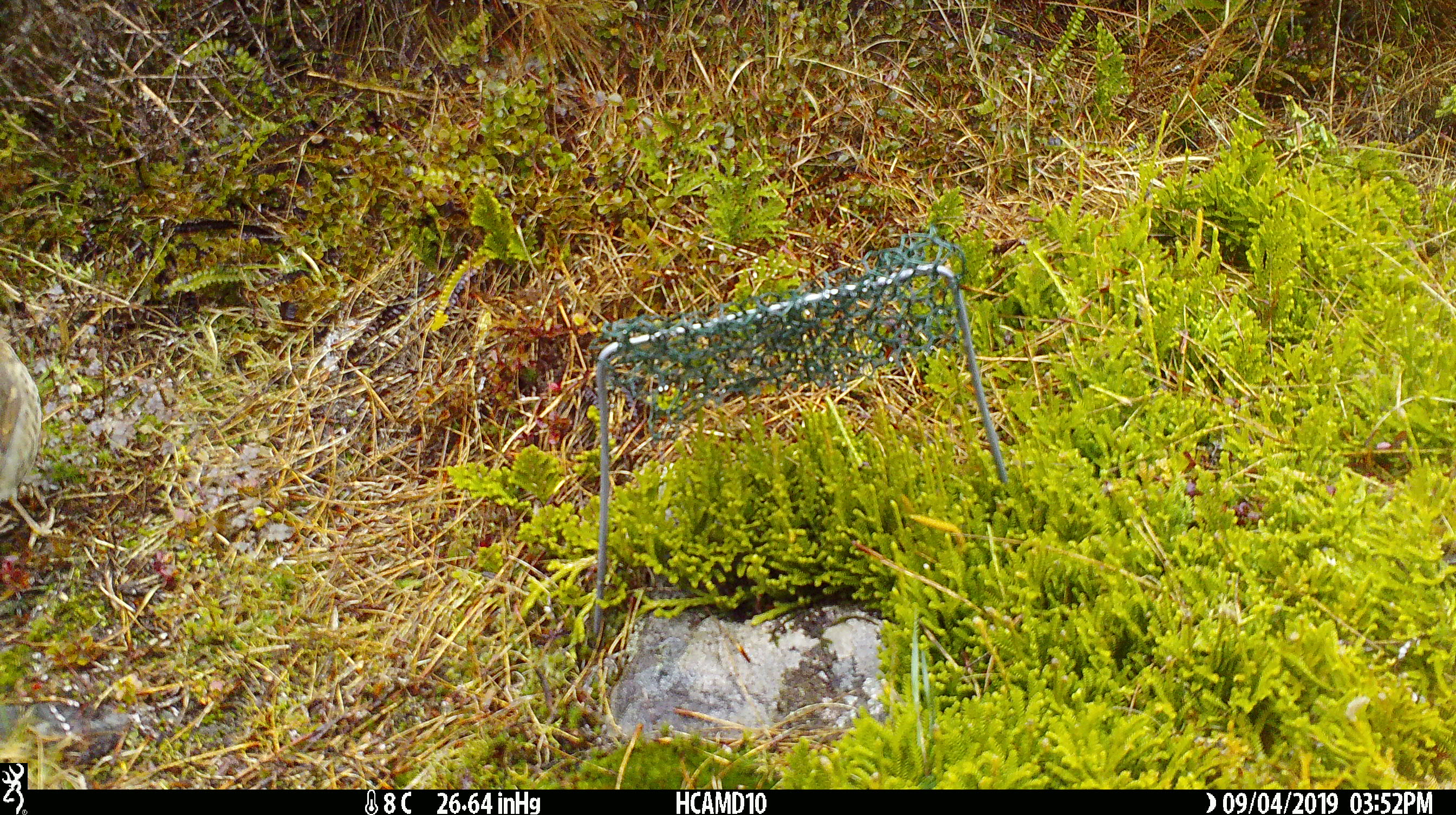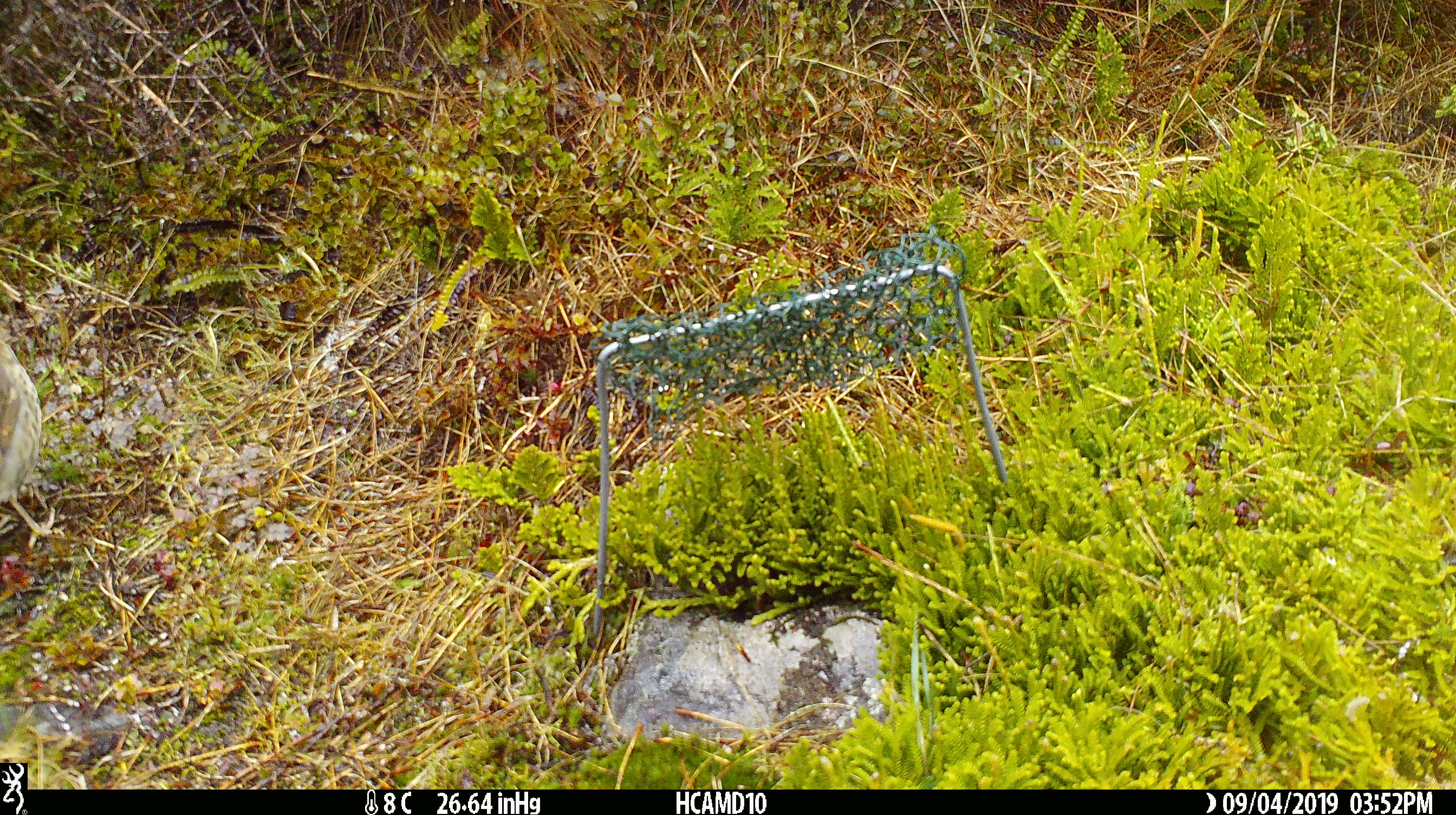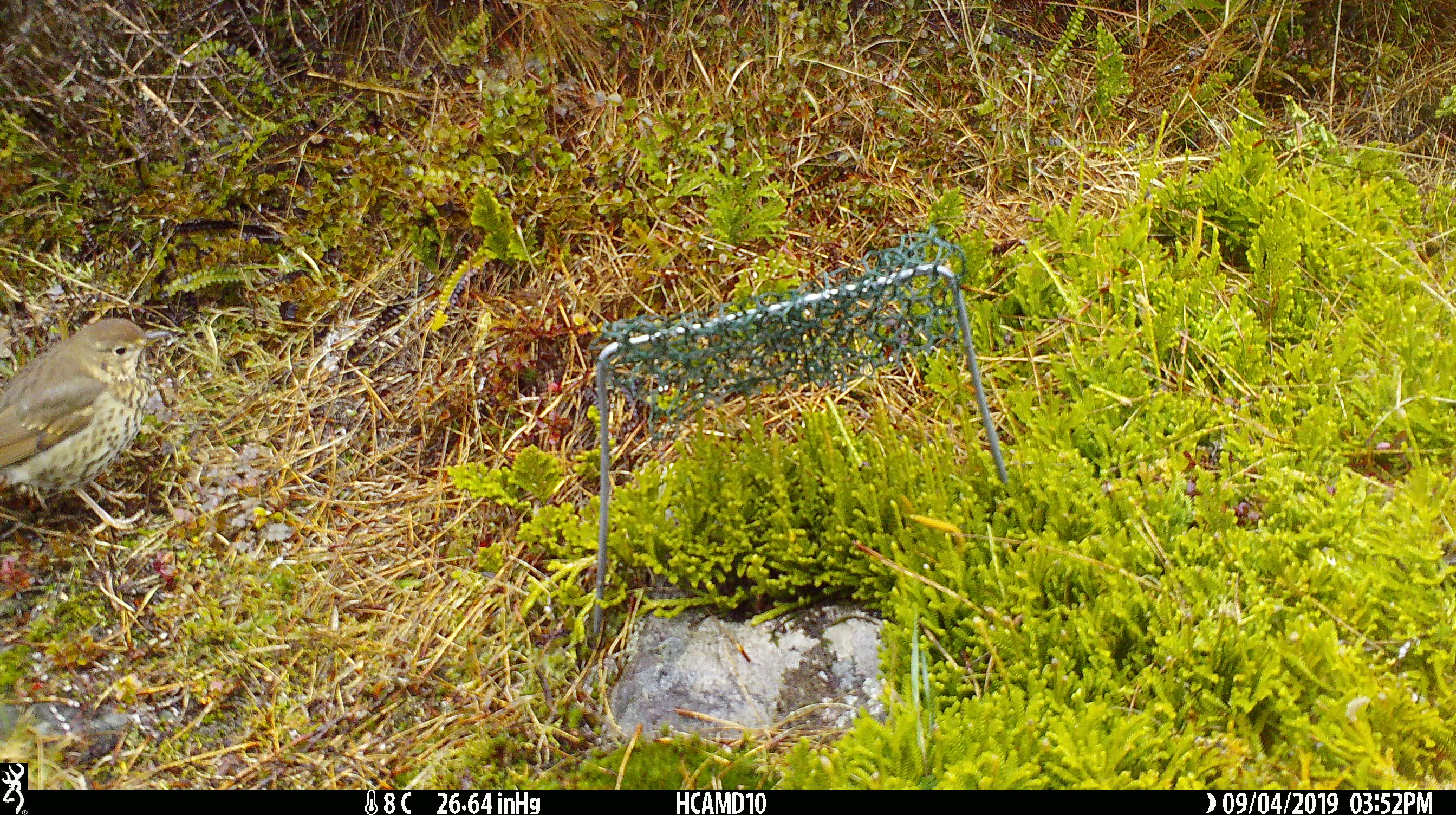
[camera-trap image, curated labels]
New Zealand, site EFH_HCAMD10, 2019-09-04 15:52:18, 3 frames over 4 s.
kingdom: Animalia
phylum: Chordata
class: Aves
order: Passeriformes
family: Turdidae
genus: Turdus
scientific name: Turdus philomelos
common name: song thrush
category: thrush